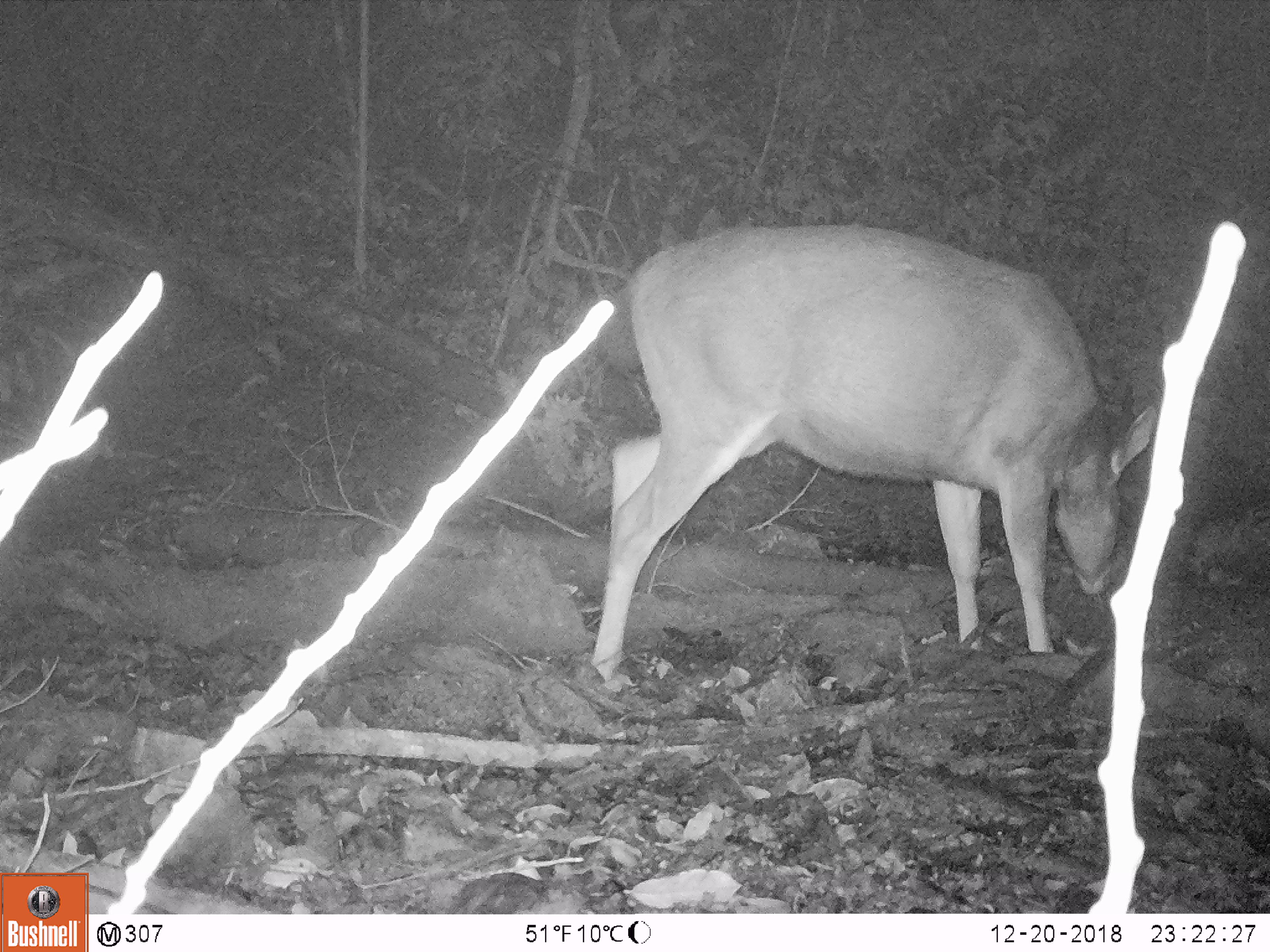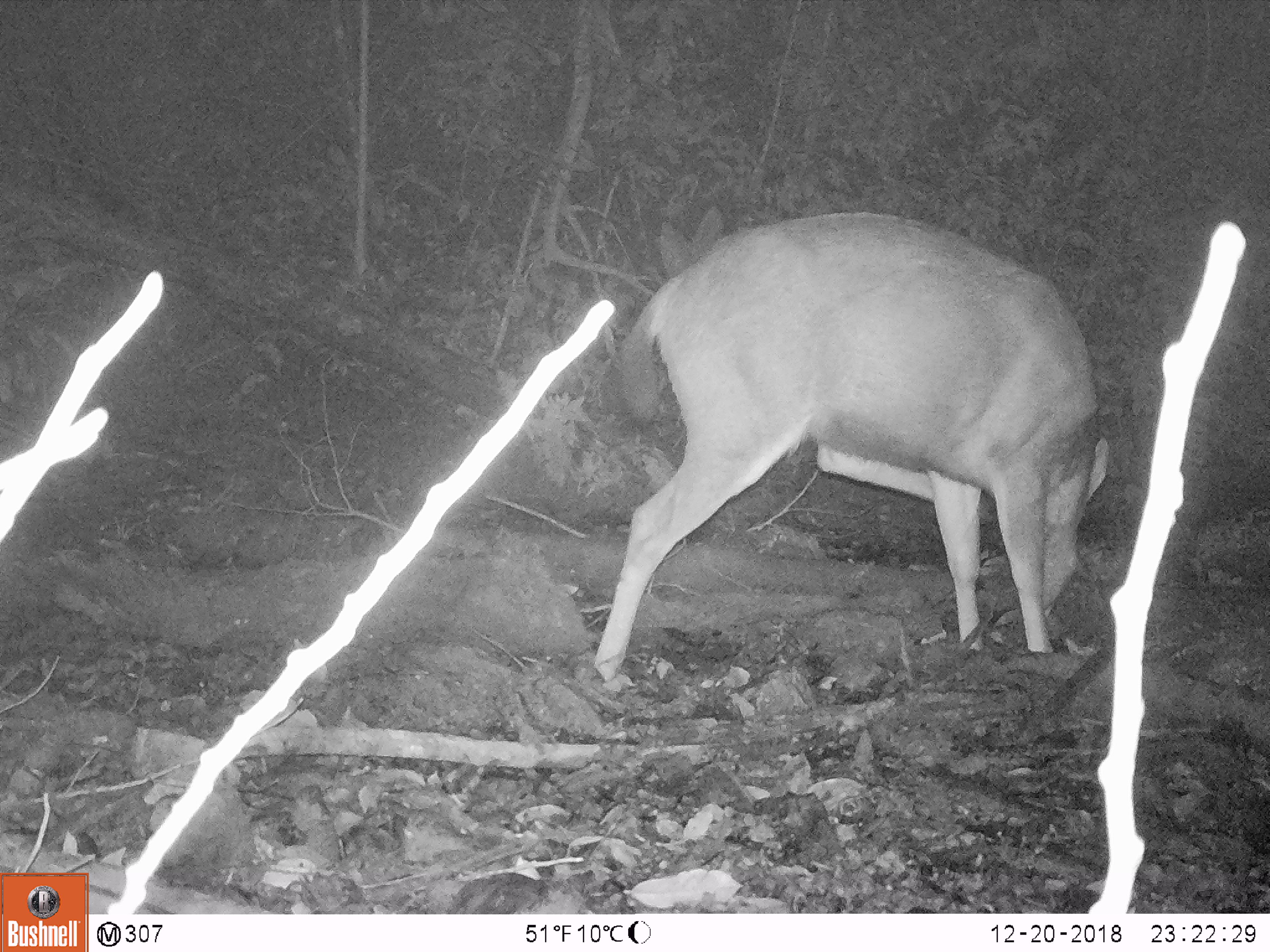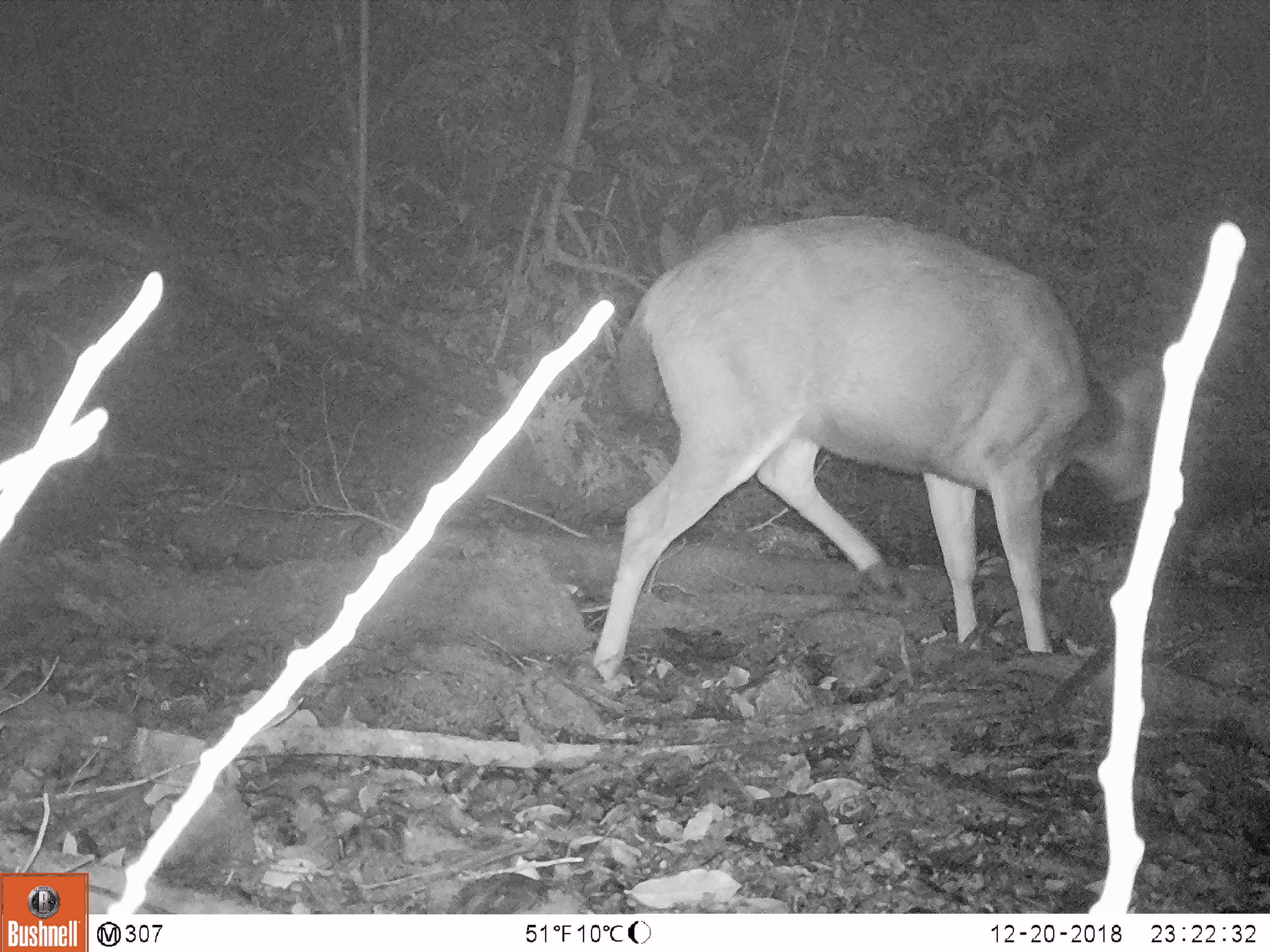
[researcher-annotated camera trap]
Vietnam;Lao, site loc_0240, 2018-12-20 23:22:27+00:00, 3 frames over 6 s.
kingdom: Animalia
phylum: Chordata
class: Mammalia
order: Artiodactyla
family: Cervidae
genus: Rusa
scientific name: Rusa unicolor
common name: sambar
Sambar (Rusa unicolor). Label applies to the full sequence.